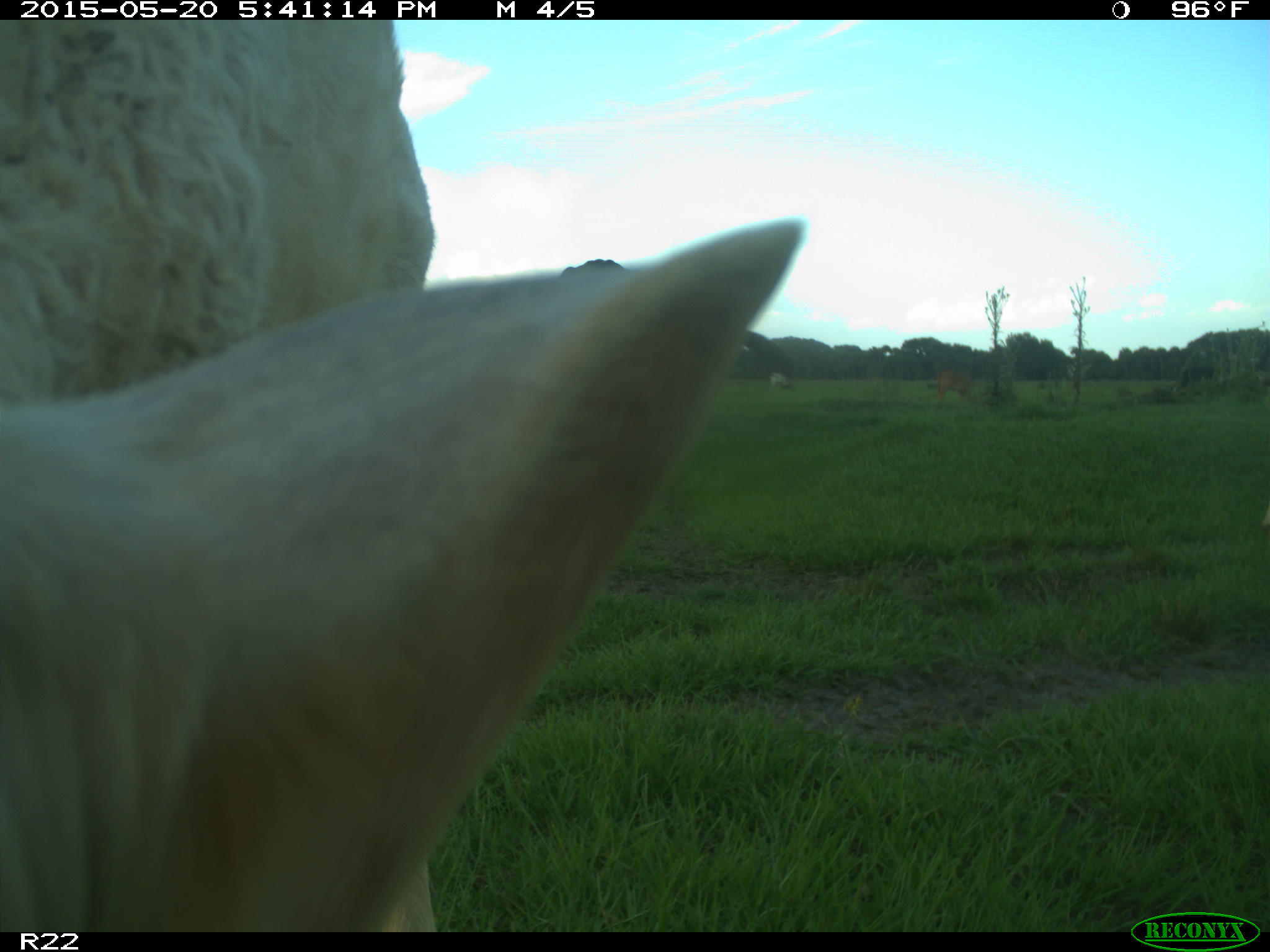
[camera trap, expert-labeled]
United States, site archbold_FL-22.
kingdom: Animalia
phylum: Chordata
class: Mammalia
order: Artiodactyla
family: Bovidae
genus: Bos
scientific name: Bos taurus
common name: domestic cow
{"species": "Bos taurus (domestic cow)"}